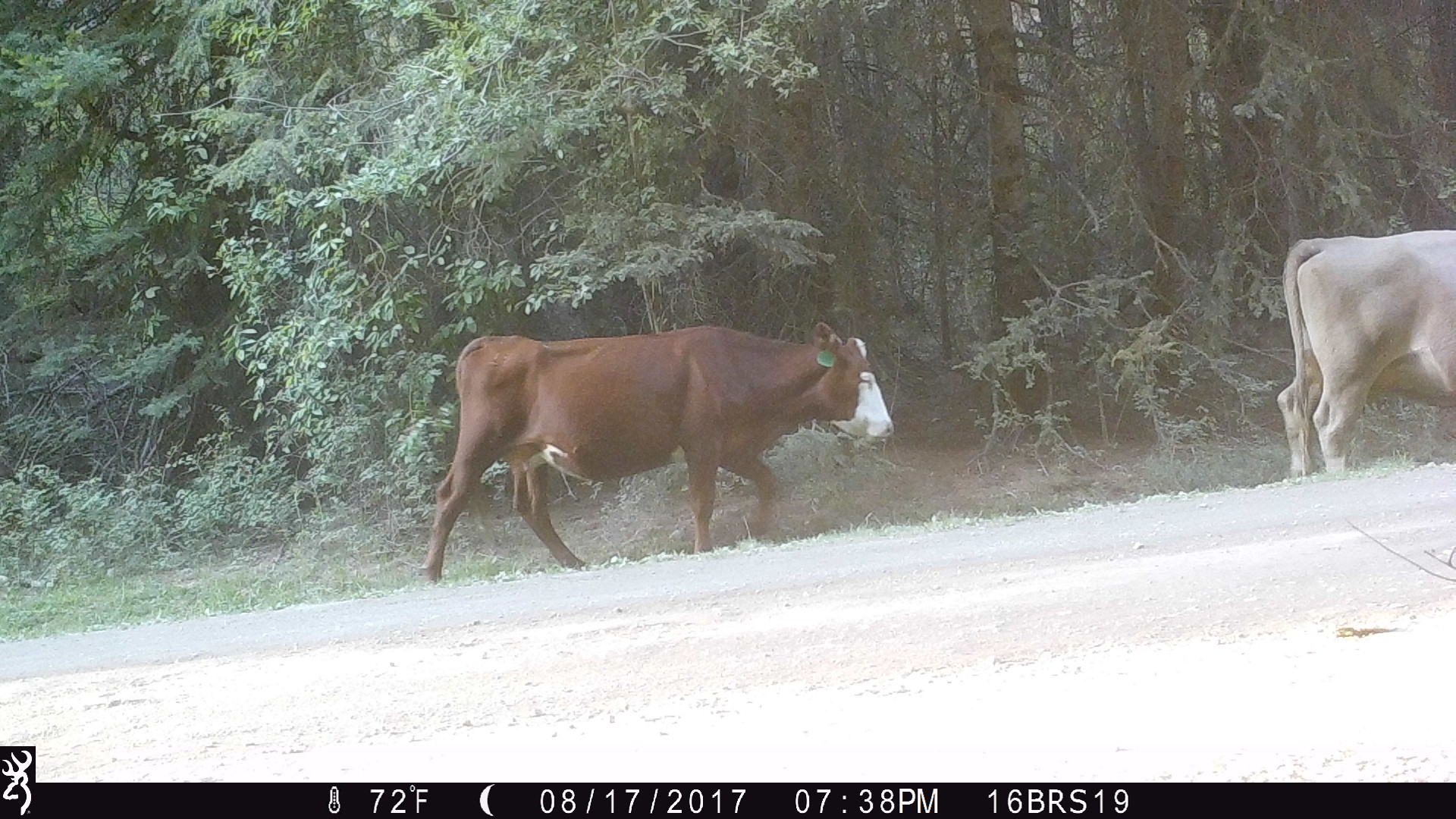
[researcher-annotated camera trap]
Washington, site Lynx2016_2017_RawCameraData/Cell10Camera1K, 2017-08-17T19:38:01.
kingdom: Animalia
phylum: Chordata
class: Mammalia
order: Artiodactyla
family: Bovidae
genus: Bos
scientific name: Bos taurus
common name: domestic cattle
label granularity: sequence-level